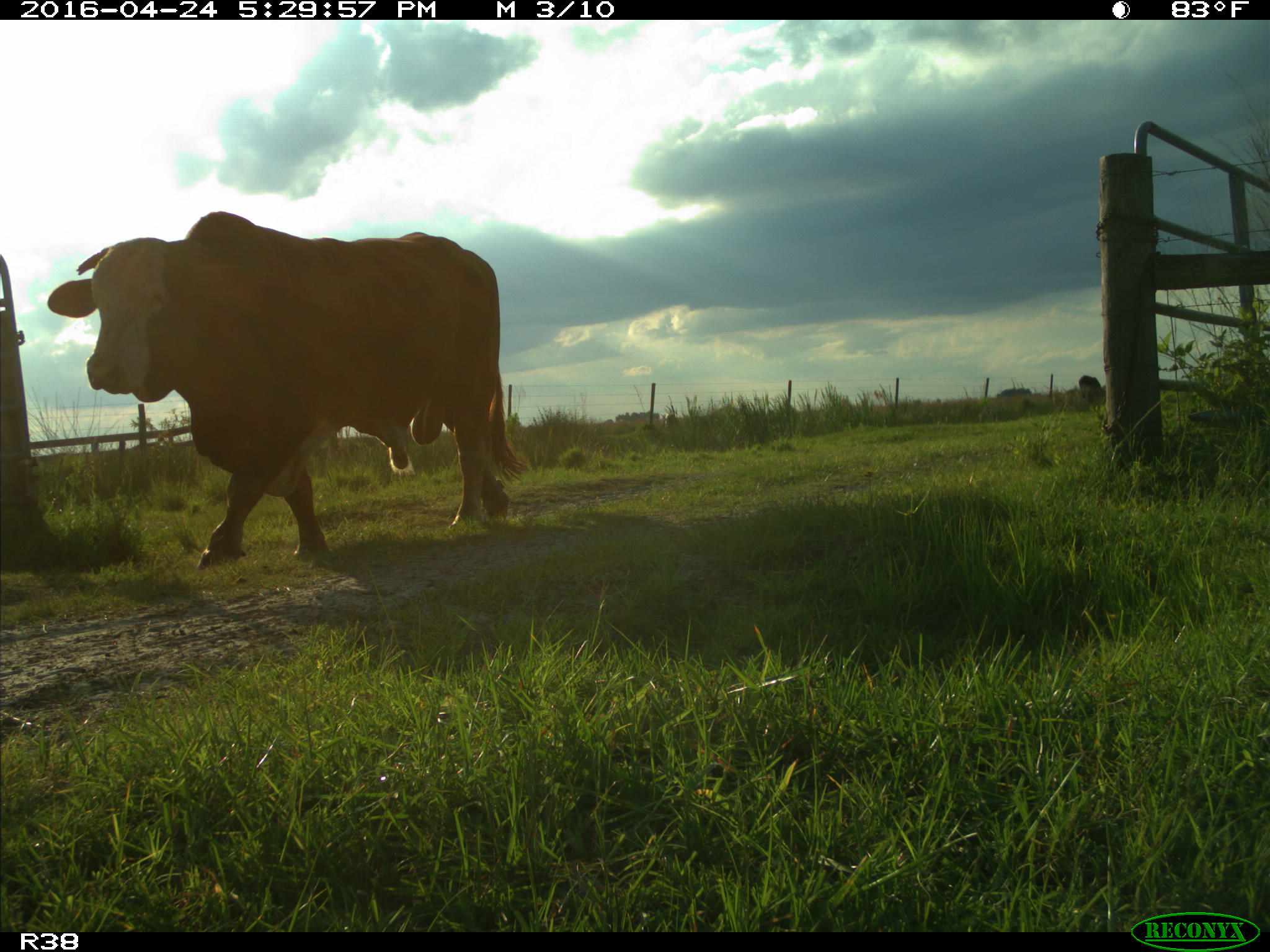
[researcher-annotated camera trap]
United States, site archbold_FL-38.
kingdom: Animalia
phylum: Chordata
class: Mammalia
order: Artiodactyla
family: Bovidae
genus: Bos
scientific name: Bos taurus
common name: domestic cow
Bos taurus (domestic cow).